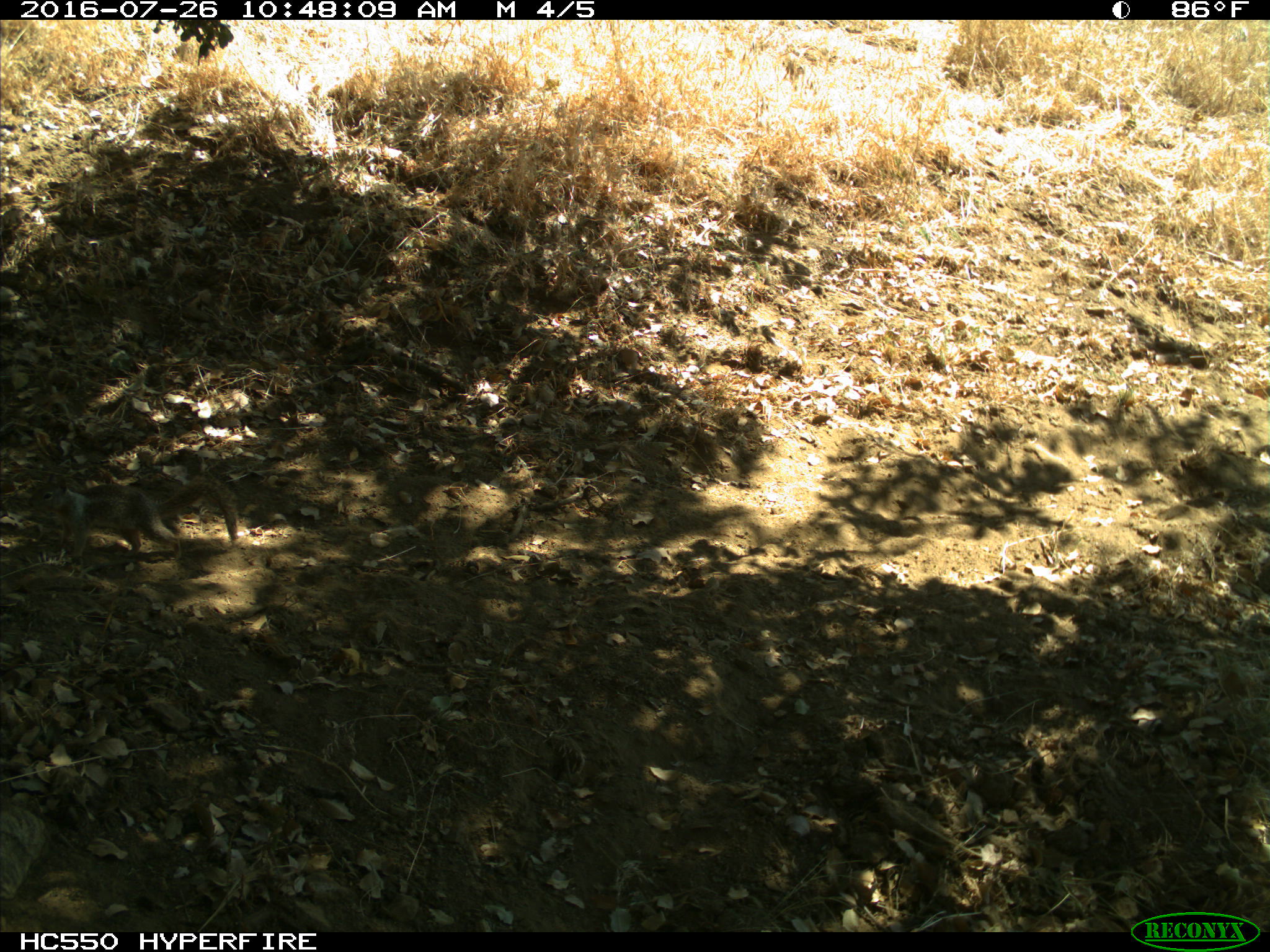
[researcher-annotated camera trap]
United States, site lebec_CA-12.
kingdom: Animalia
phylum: Chordata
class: Mammalia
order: Rodentia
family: Sciuridae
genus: Otospermophilus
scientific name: Otospermophilus beecheyi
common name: california ground squirrel